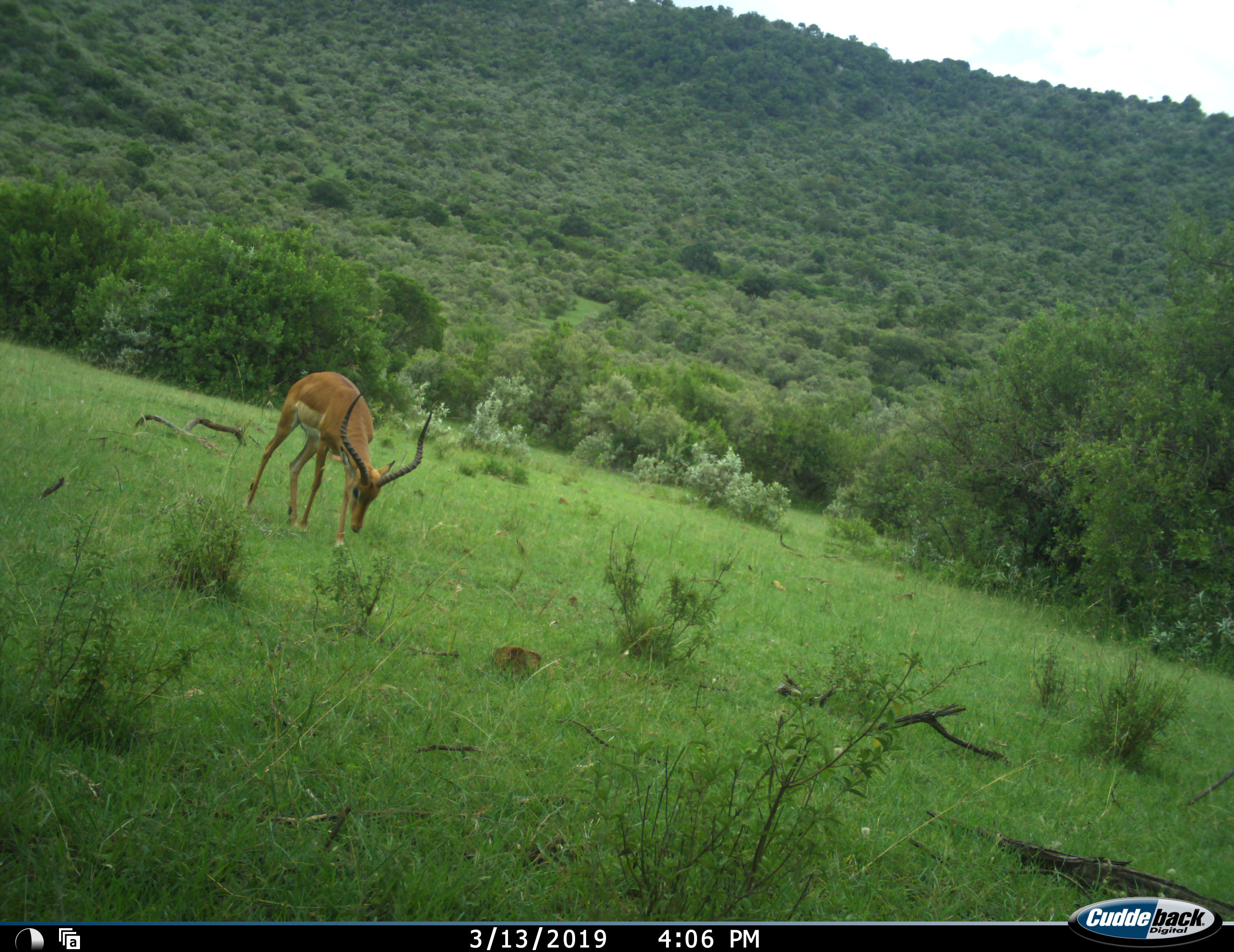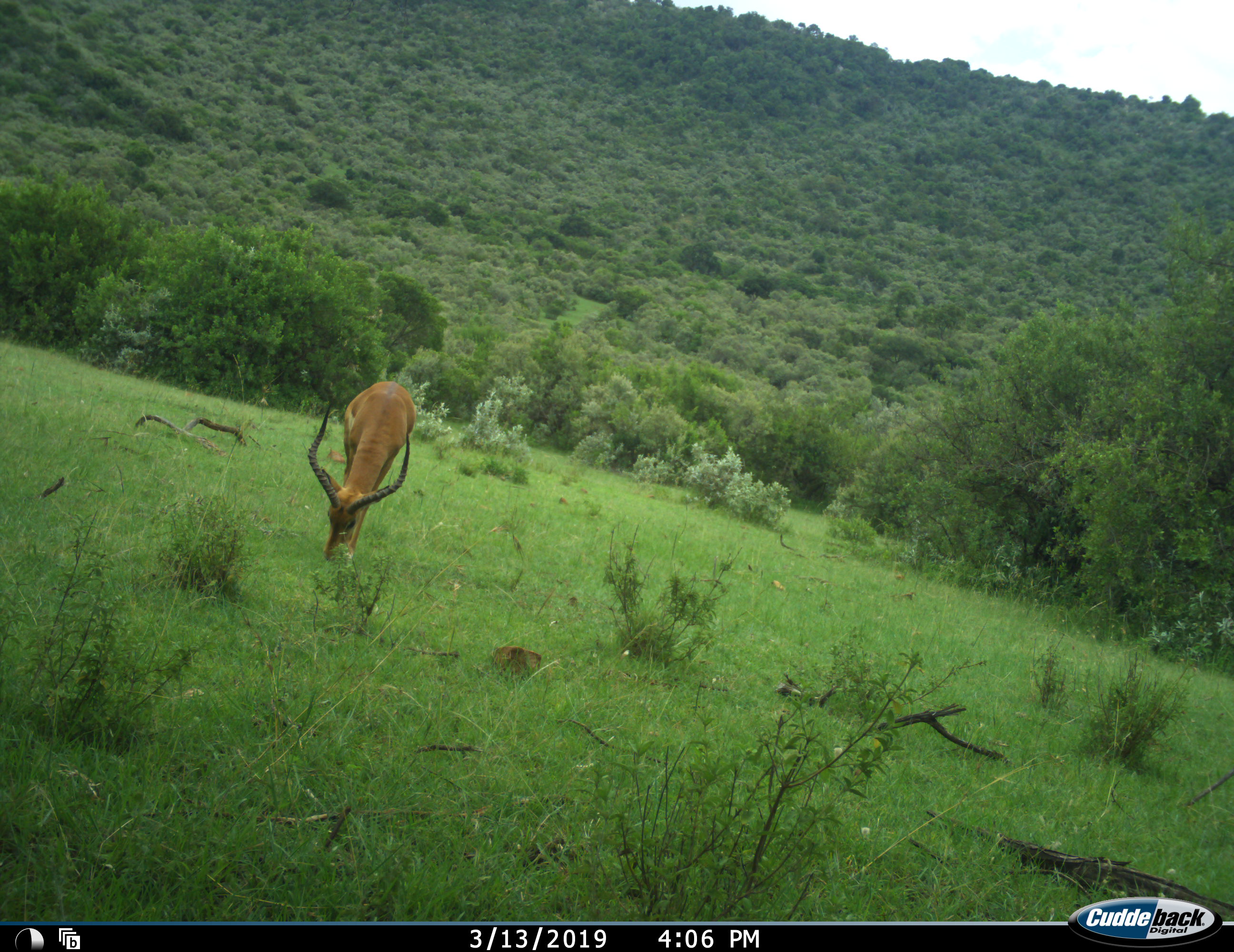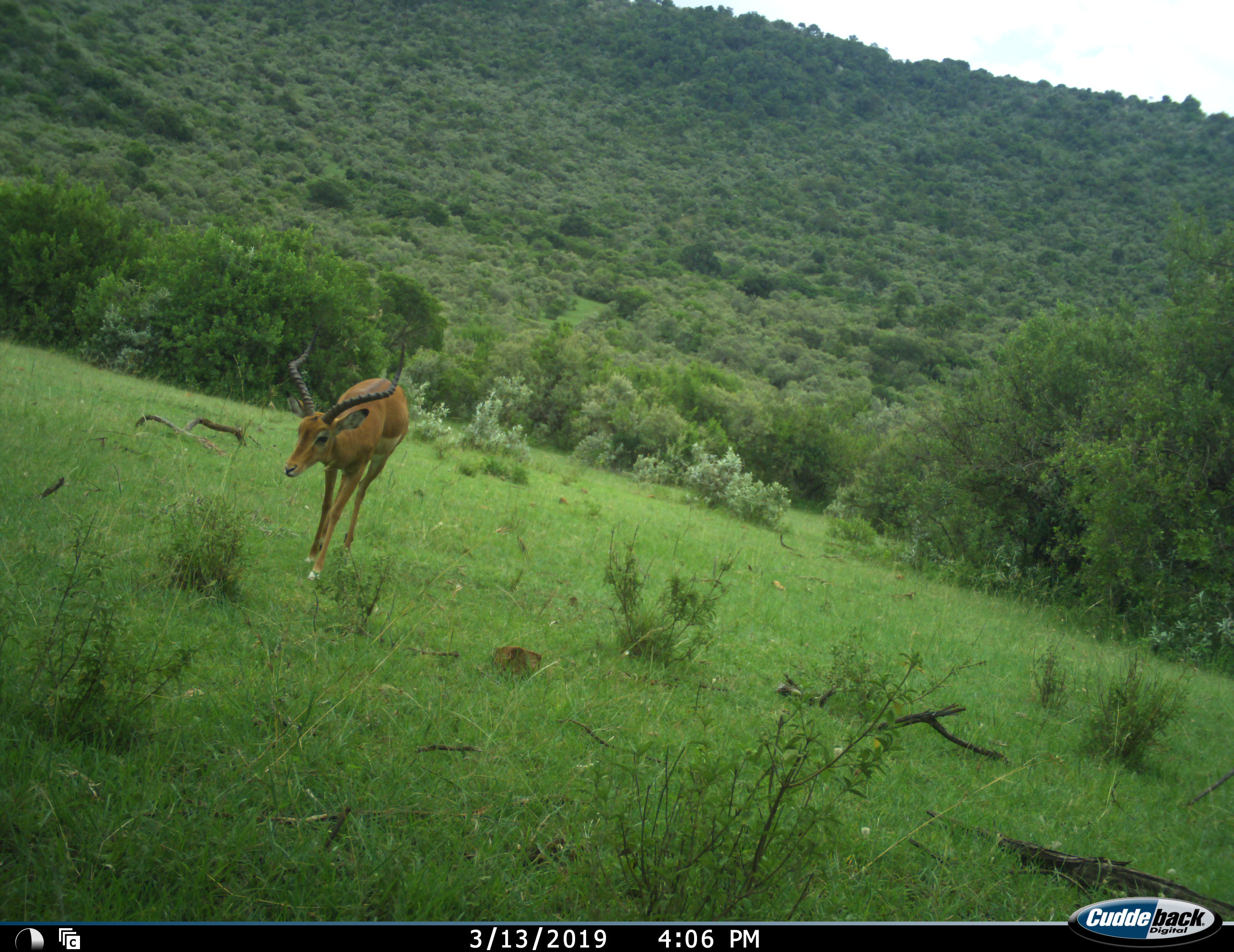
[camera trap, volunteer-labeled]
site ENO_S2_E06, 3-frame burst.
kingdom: Animalia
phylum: Chordata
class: Mammalia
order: Artiodactyla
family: Bovidae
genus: Aepyceros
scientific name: Aepyceros melampus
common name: impala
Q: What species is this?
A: Impala (Aepyceros melampus).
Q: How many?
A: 1.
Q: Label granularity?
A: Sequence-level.